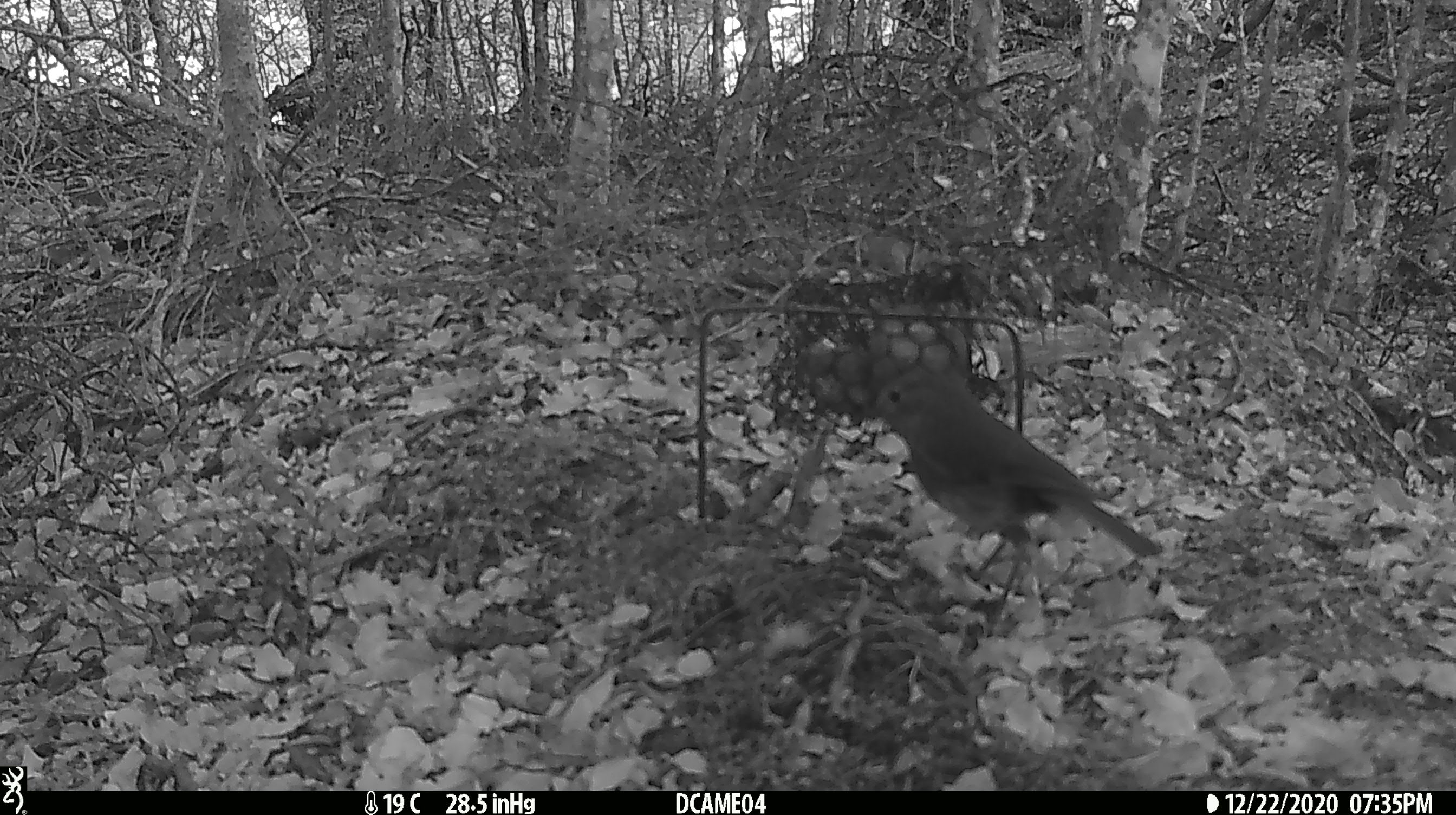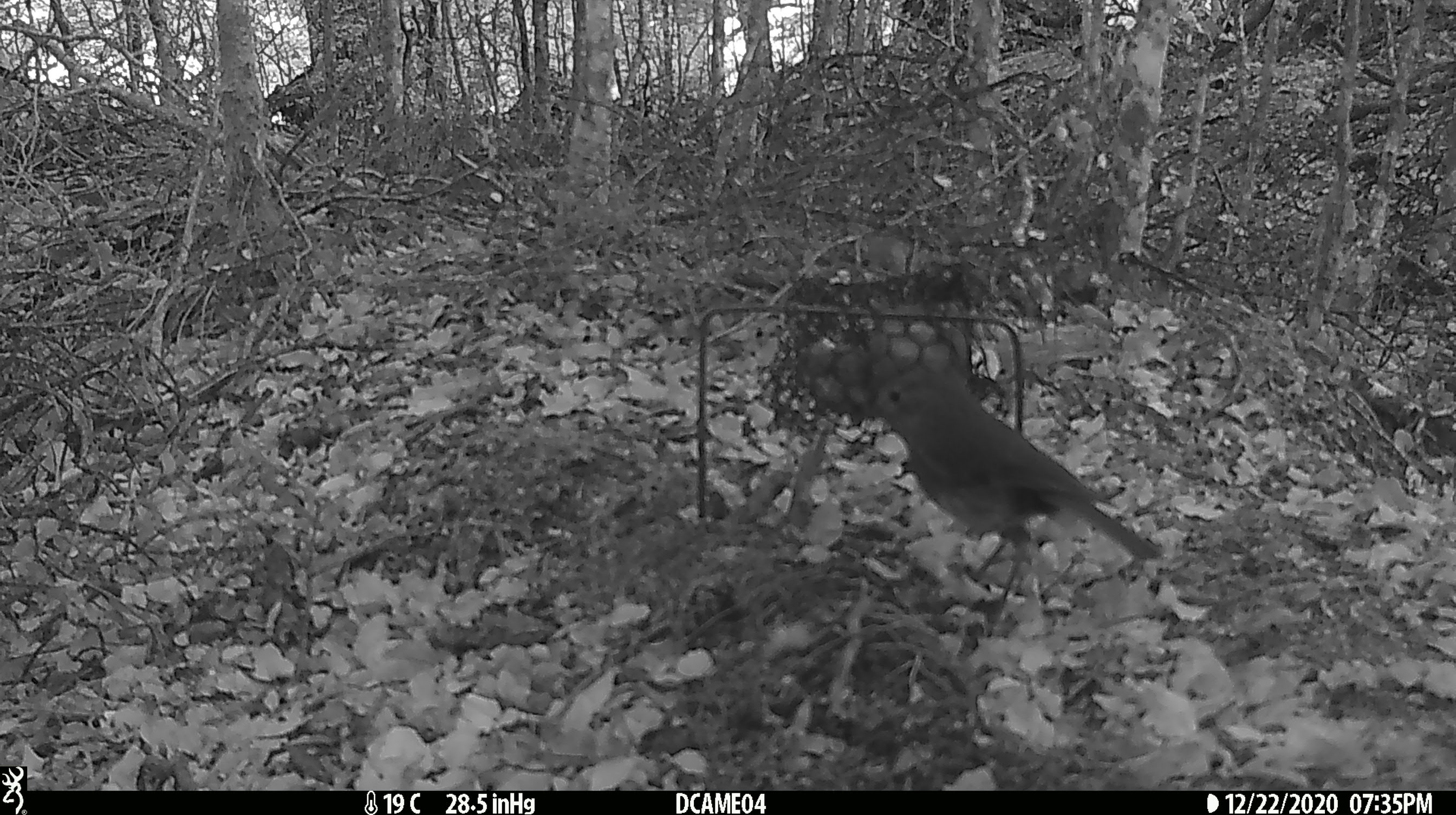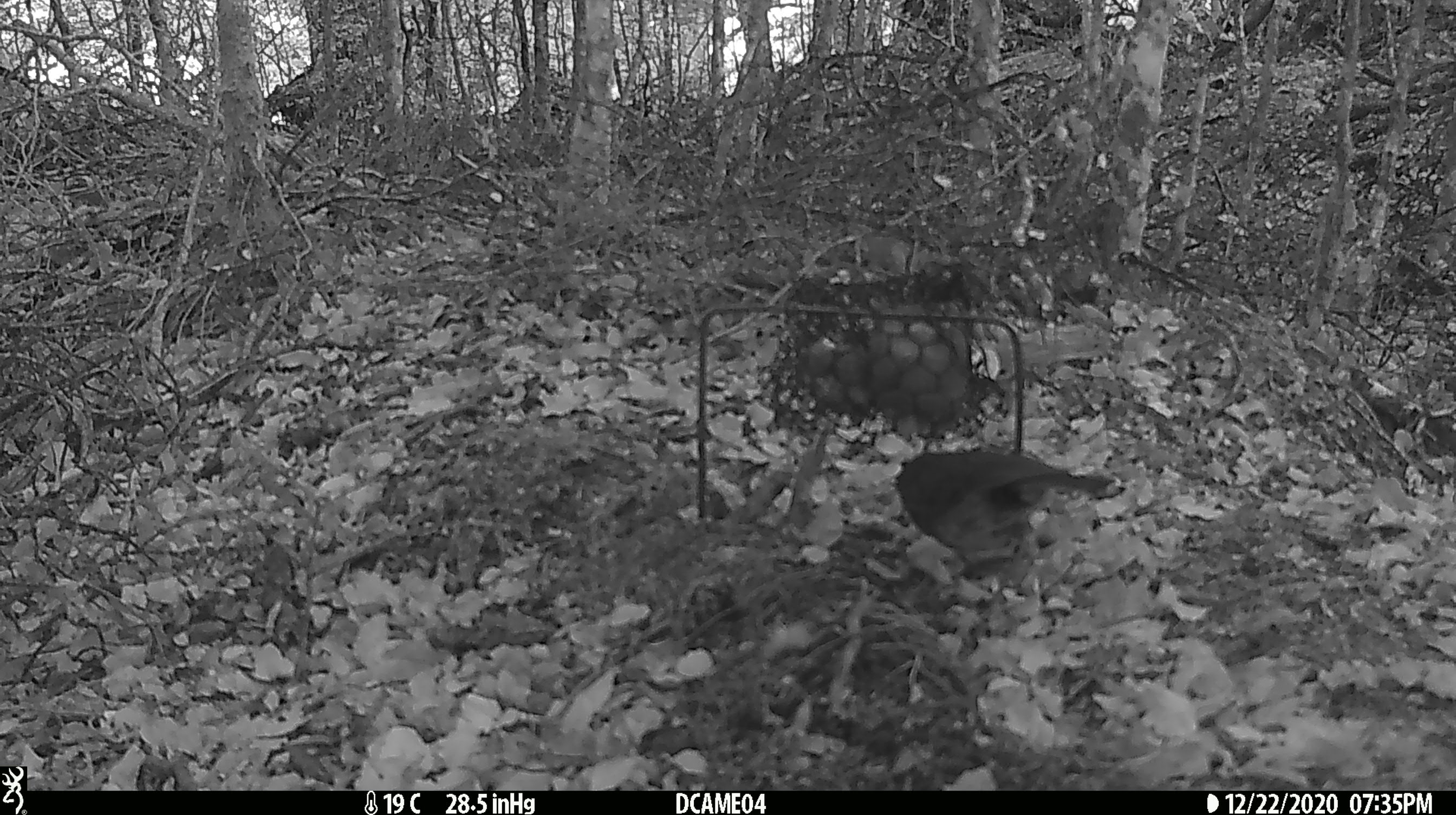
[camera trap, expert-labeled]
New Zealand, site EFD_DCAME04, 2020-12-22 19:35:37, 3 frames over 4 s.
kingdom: Animalia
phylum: Chordata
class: Aves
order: Passeriformes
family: Petroicidae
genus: Petroica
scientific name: Petroica australis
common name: new zealand robin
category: robin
Robin (new zealand robin) (Petroica australis).